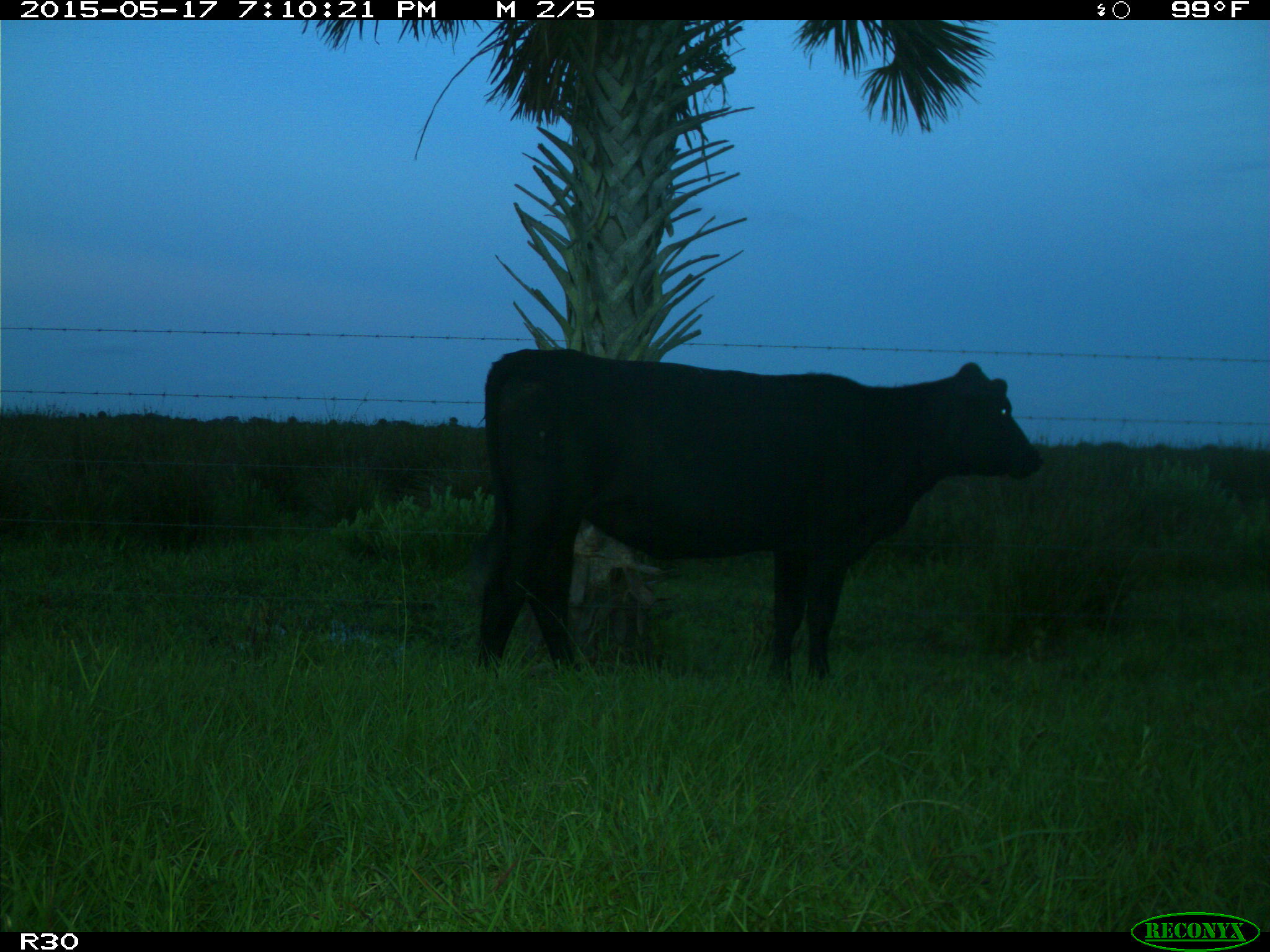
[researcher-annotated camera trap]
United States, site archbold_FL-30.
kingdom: Animalia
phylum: Chordata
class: Mammalia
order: Artiodactyla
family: Bovidae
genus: Bos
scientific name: Bos taurus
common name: domestic cow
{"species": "Bos taurus (domestic cow)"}